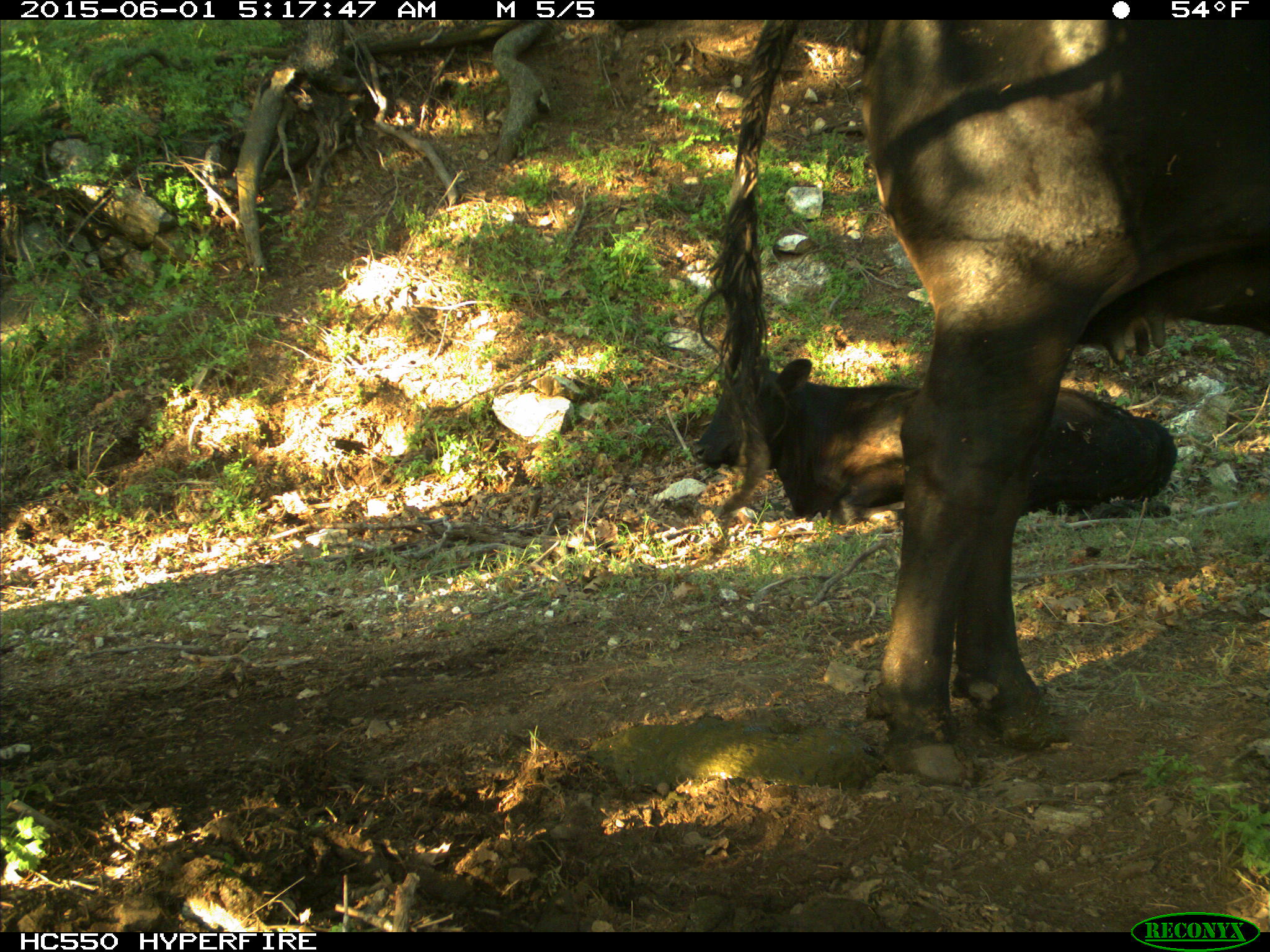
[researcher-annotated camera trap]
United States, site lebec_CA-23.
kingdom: Animalia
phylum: Chordata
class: Mammalia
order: Artiodactyla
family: Bovidae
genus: Bos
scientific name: Bos taurus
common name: domestic cow